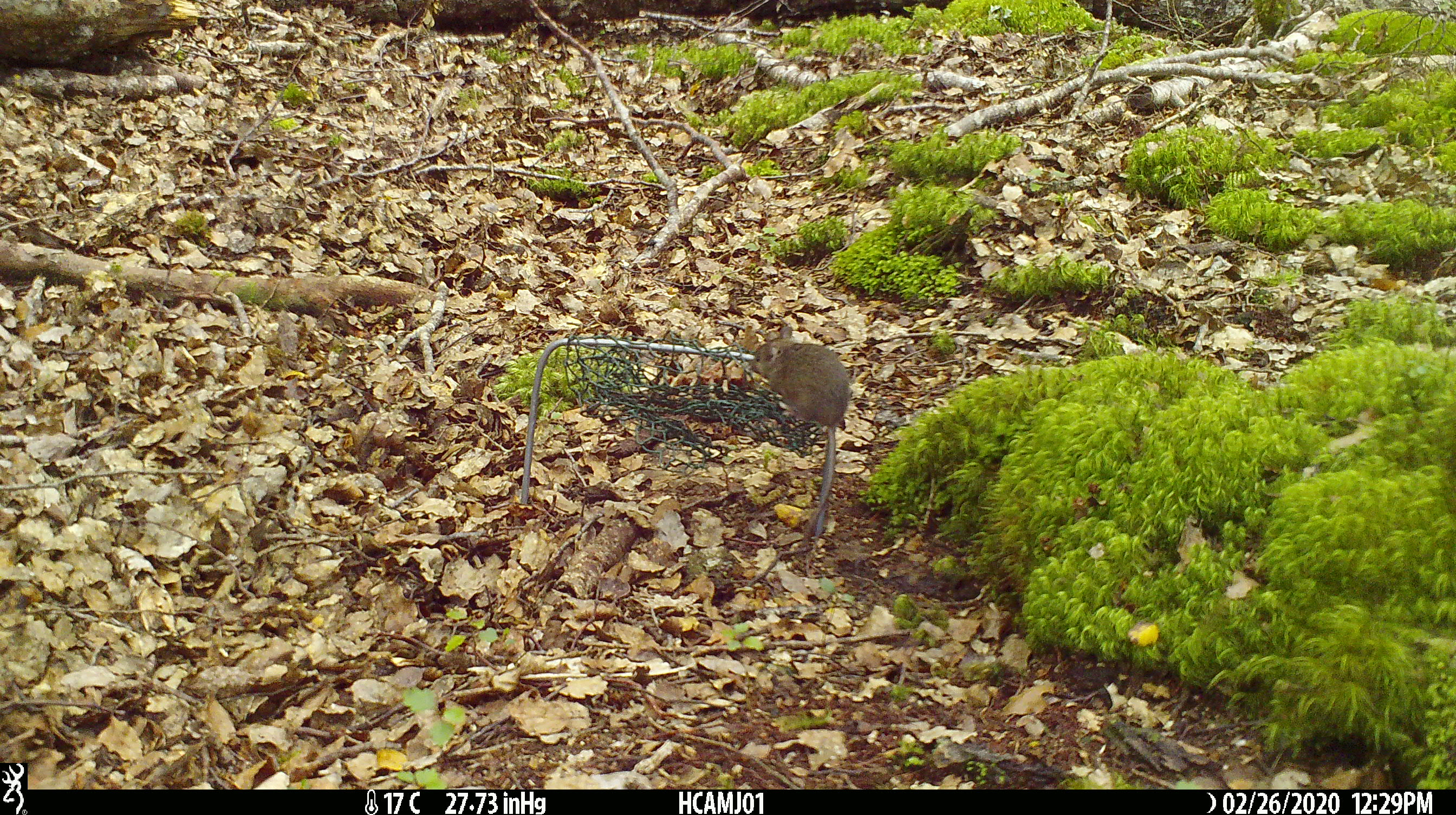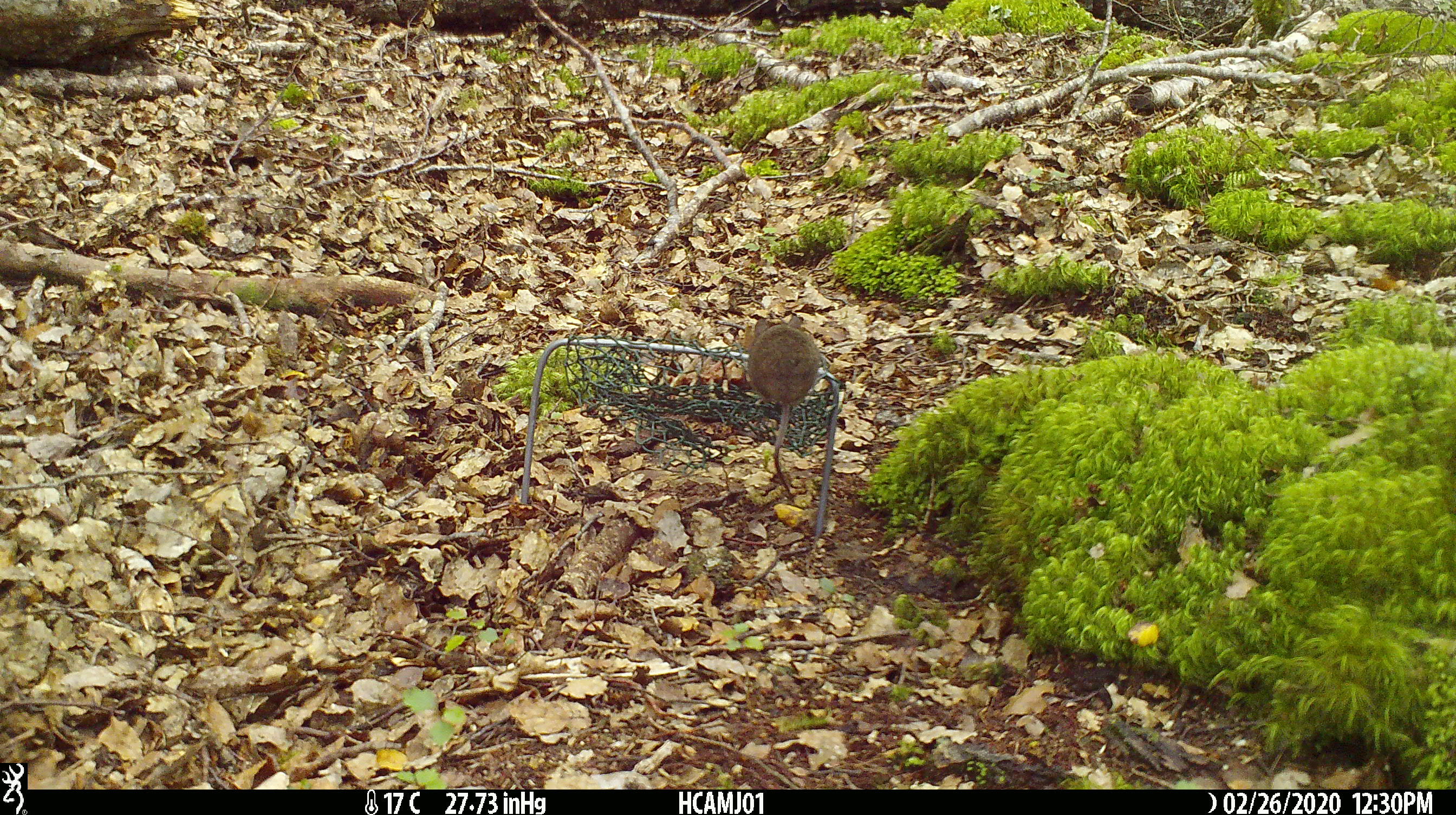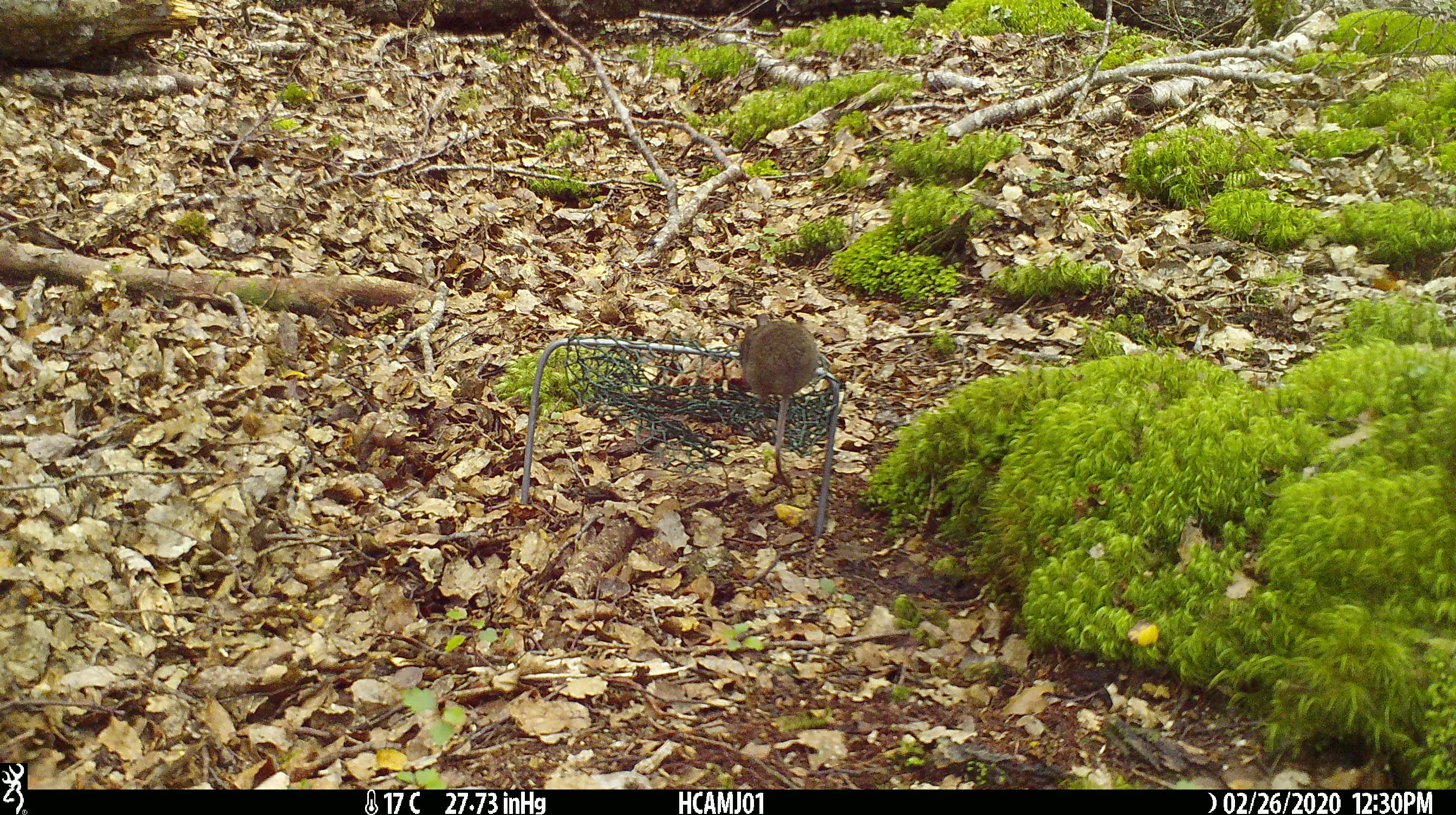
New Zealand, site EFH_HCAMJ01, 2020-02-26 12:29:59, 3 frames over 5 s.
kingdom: Animalia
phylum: Chordata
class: Mammalia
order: Rodentia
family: Muridae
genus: Mus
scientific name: Mus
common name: mouse